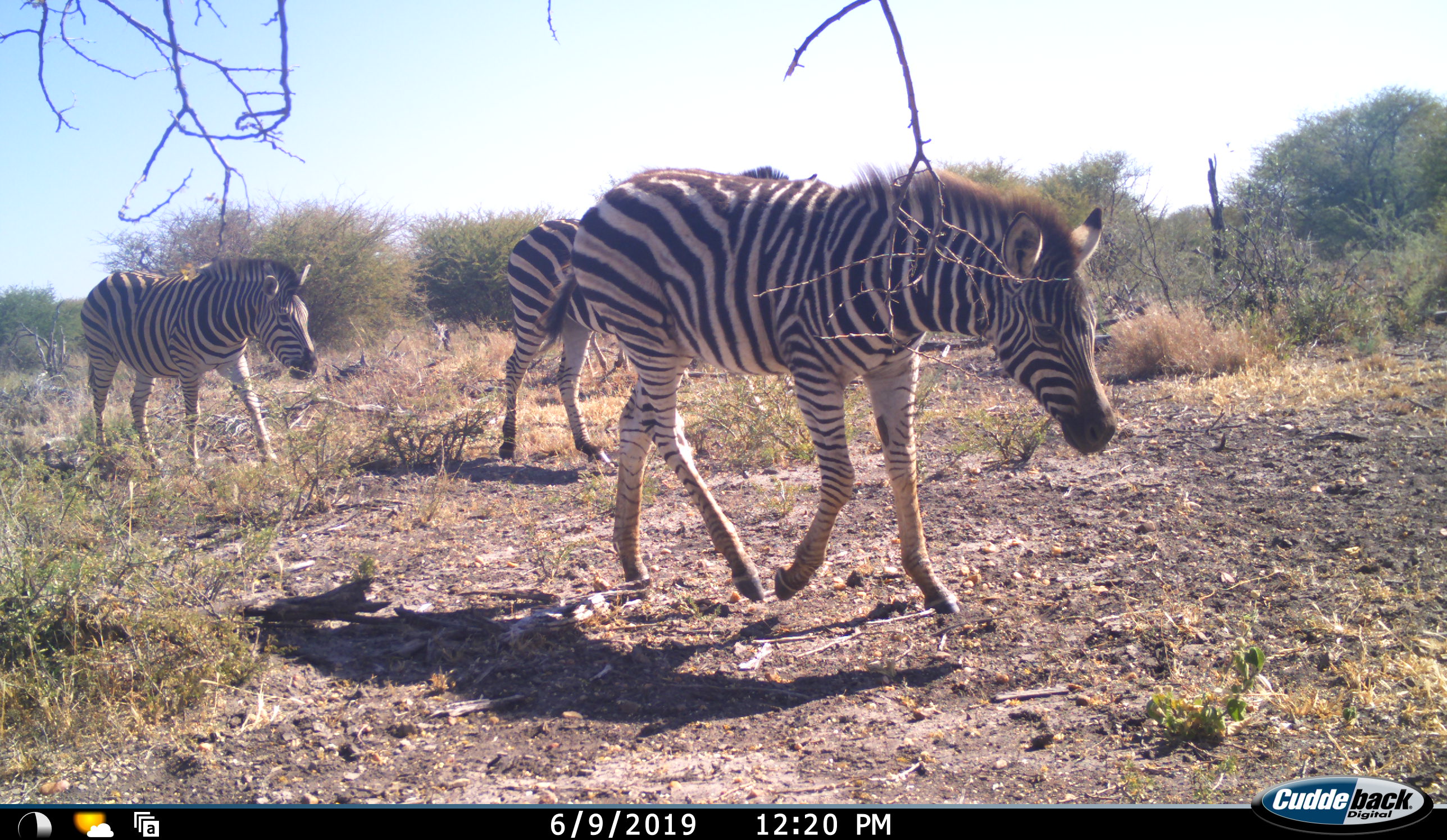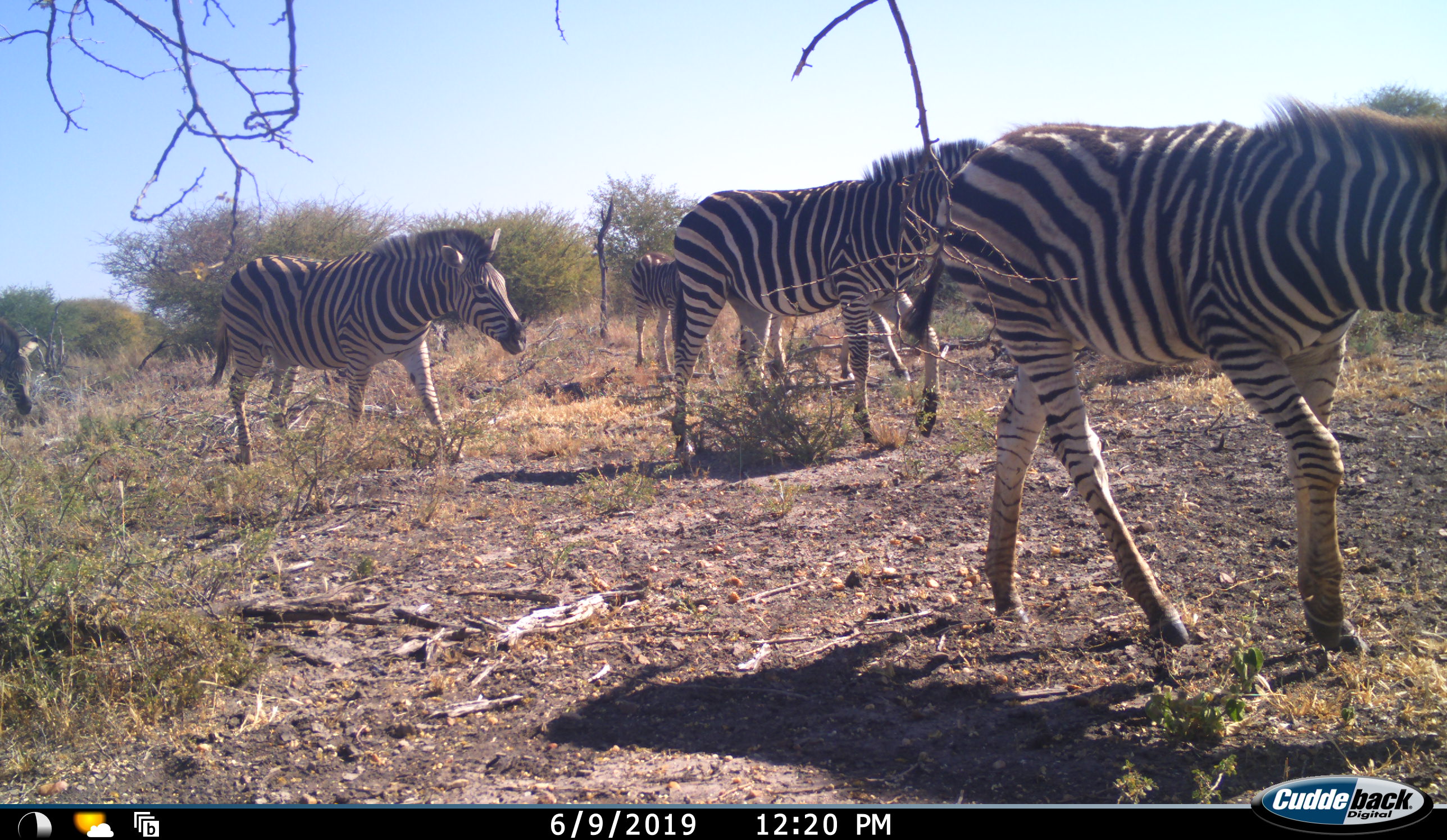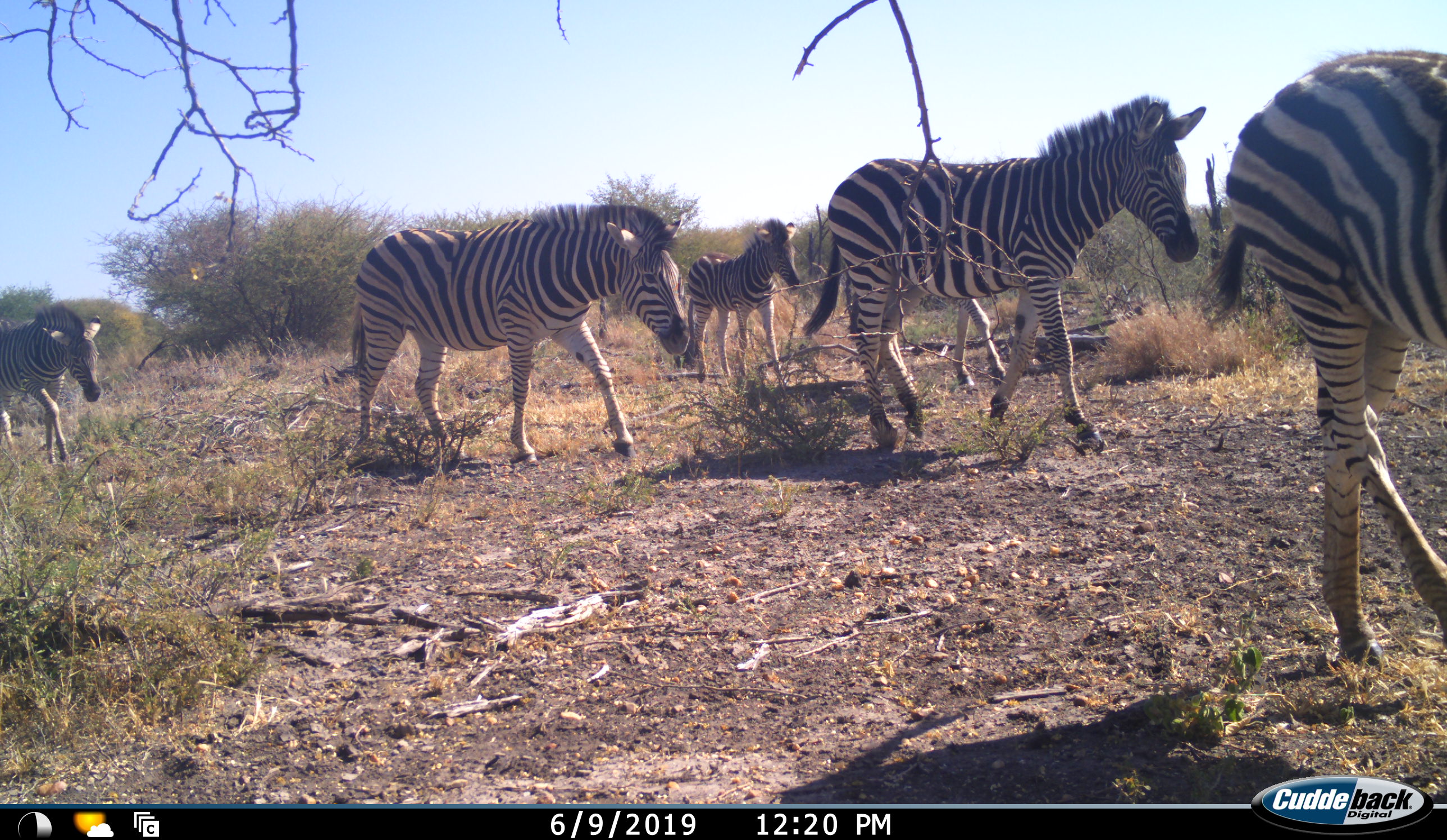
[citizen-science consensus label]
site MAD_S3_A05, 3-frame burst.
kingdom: Animalia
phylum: Chordata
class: Mammalia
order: Perissodactyla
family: Equidae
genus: Equus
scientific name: Equus quagga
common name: plains zebra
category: zebraplains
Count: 5.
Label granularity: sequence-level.